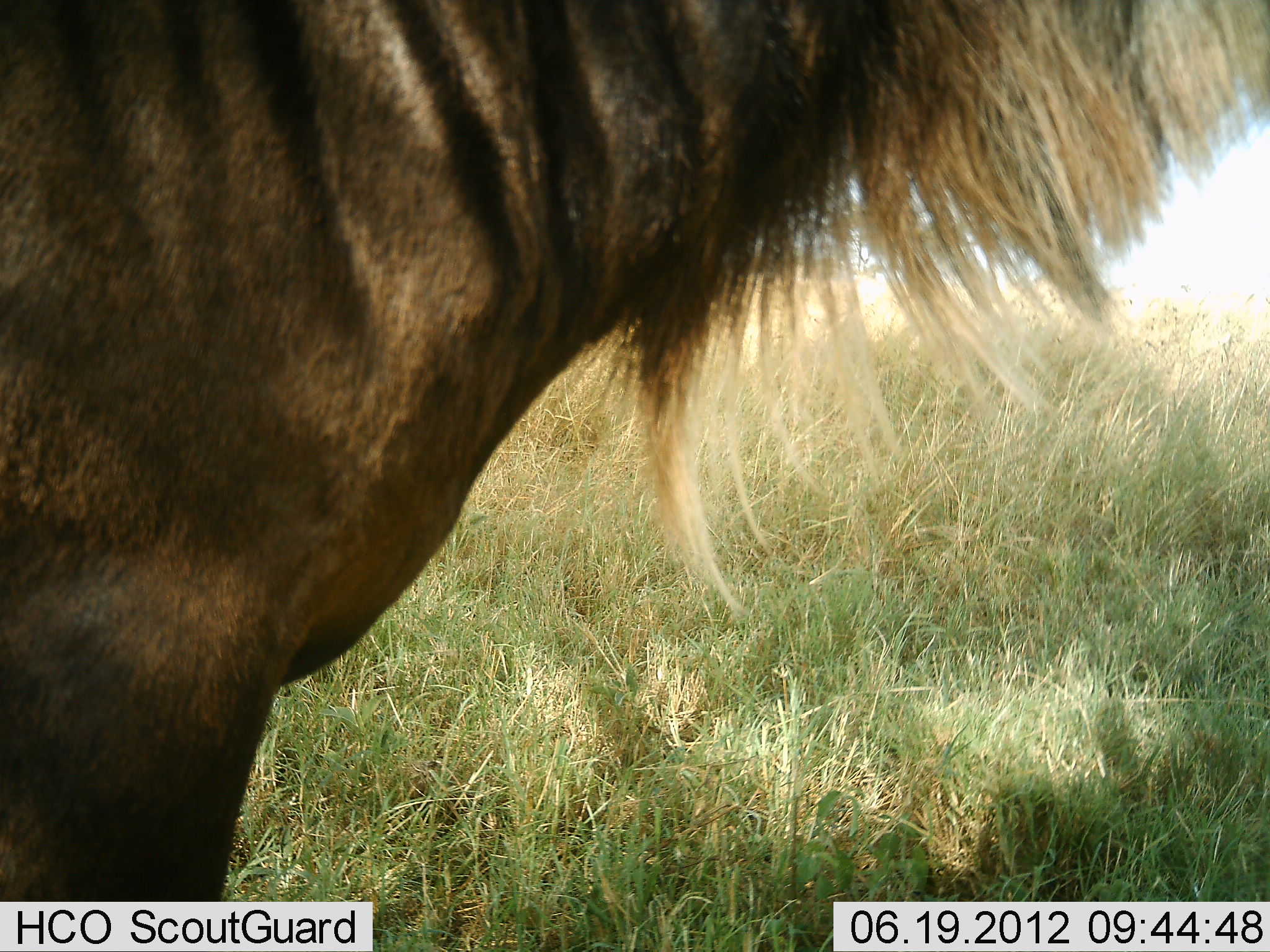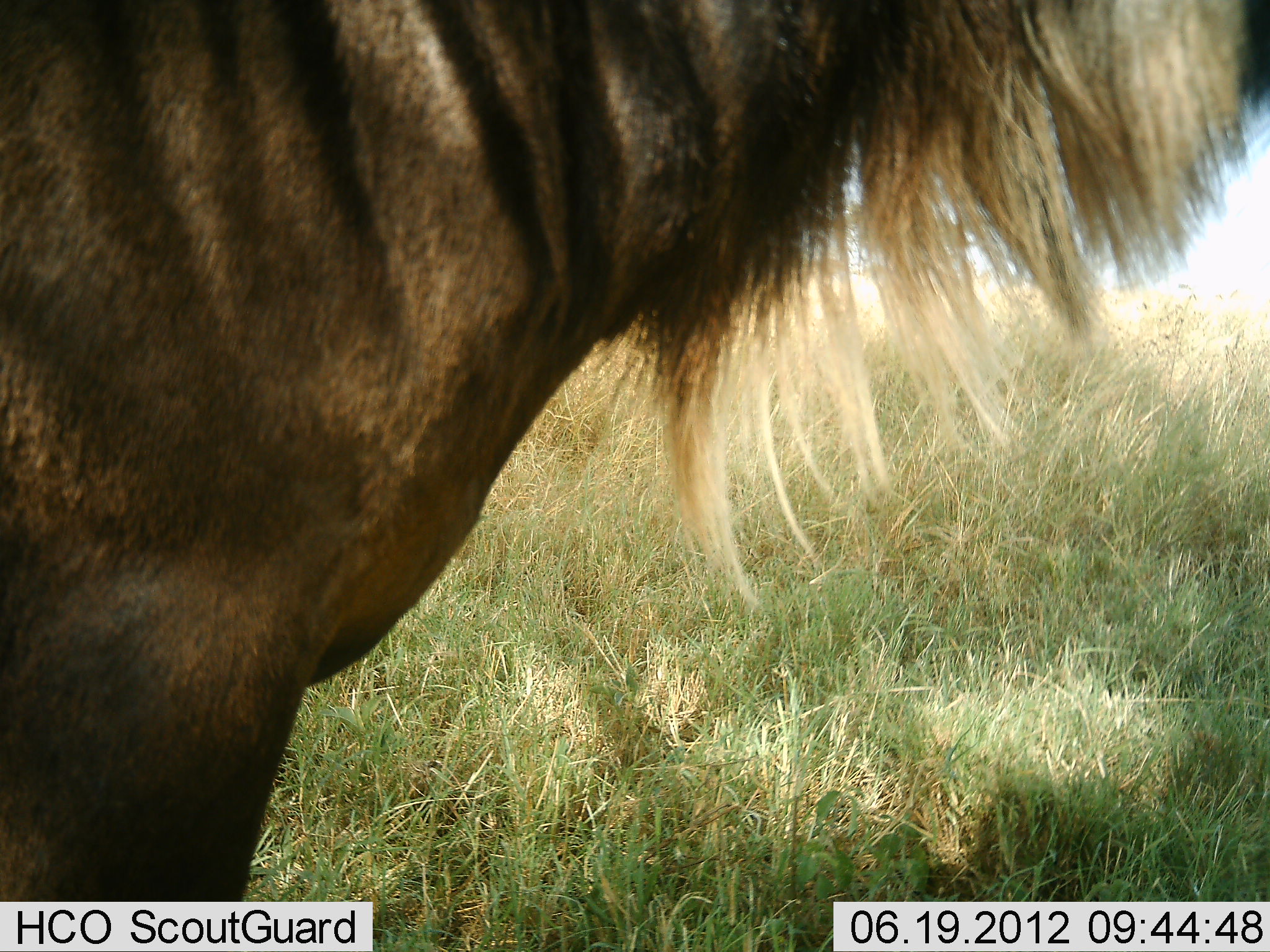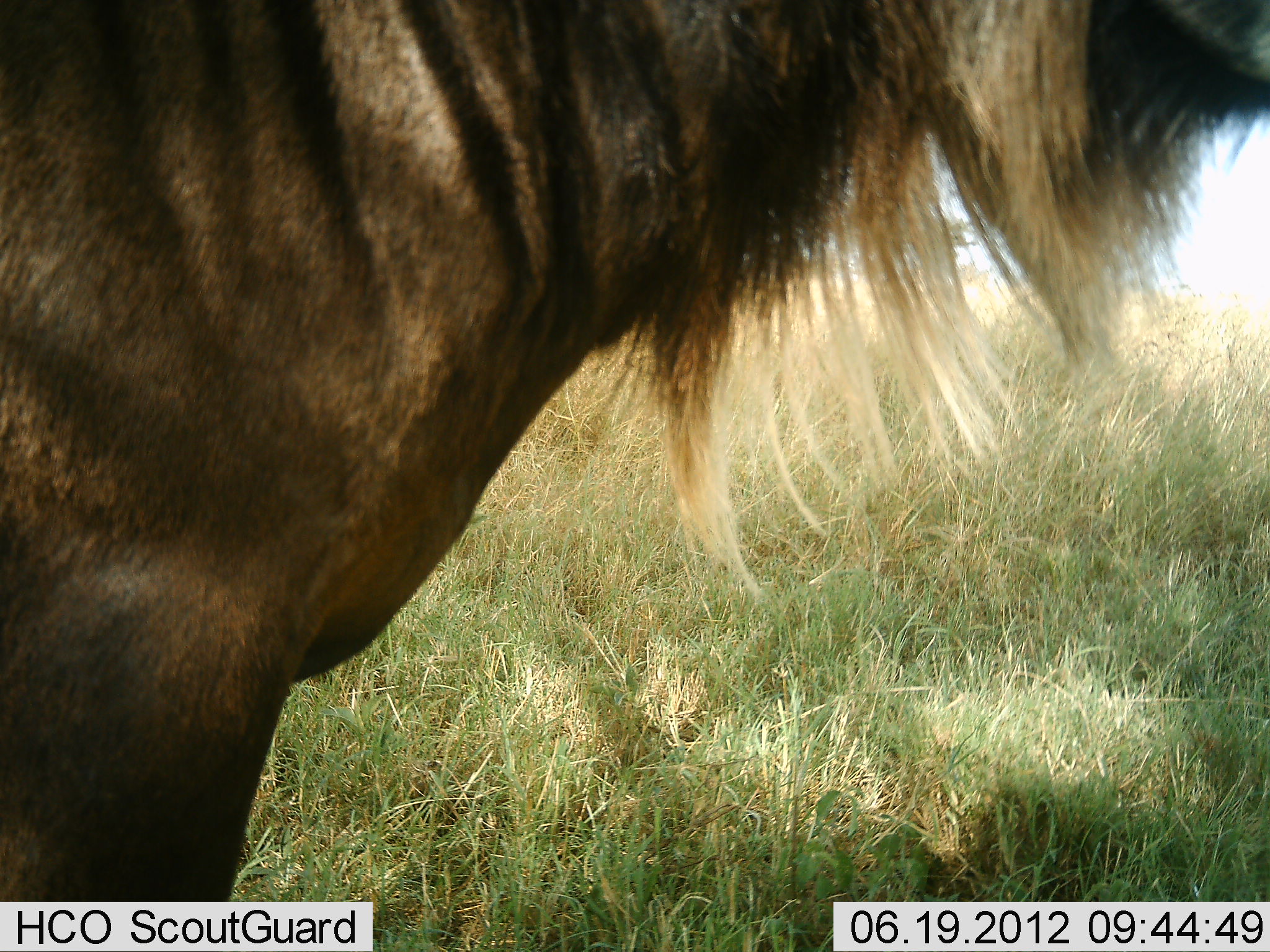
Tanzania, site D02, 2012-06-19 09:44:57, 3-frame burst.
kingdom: Animalia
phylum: Chordata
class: Mammalia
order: Artiodactyla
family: Bovidae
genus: Connochaetes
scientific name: Connochaetes taurinus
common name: blue wildebeest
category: wildebeest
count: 1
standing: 100%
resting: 0%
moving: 0%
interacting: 0%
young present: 0%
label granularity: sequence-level